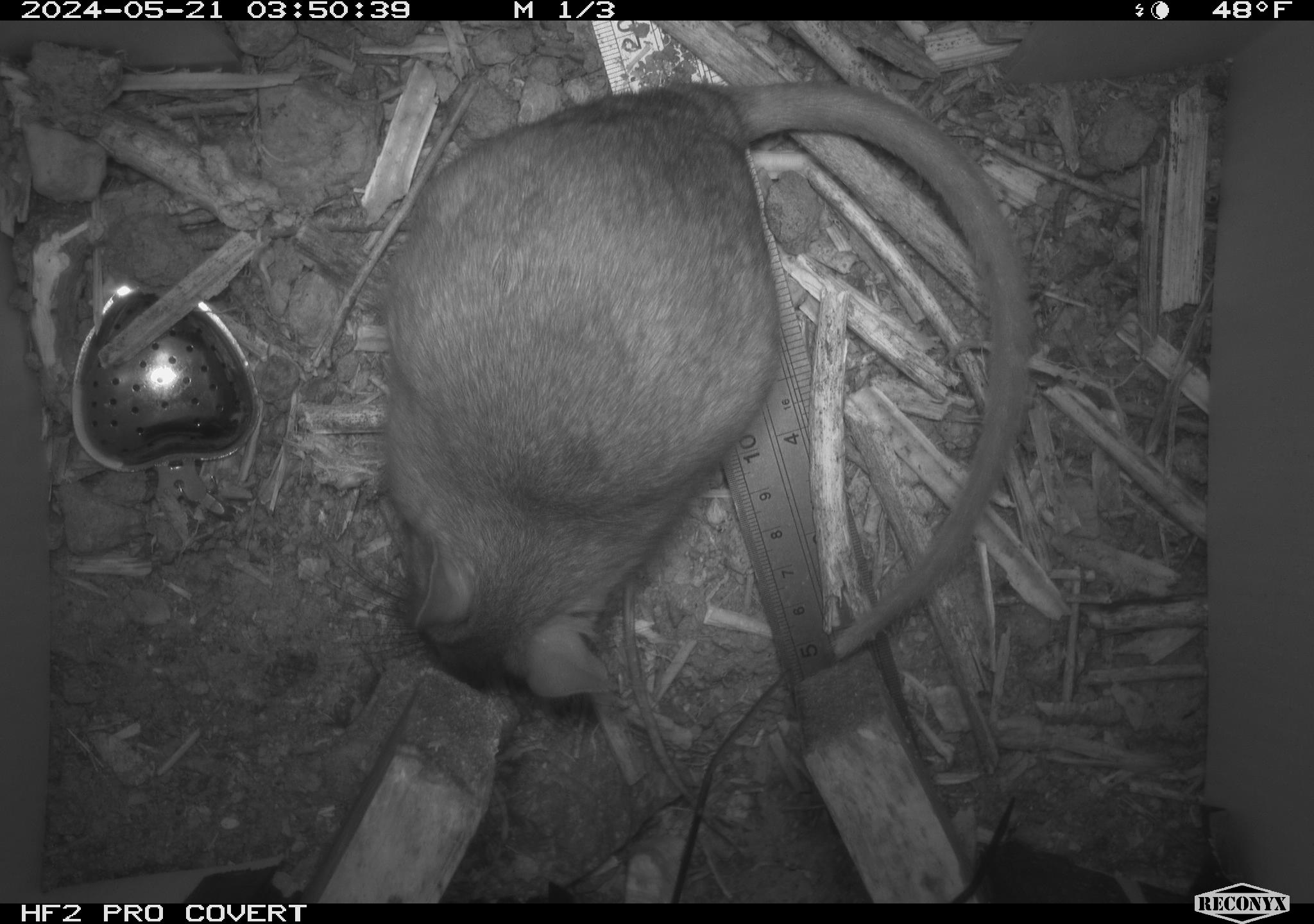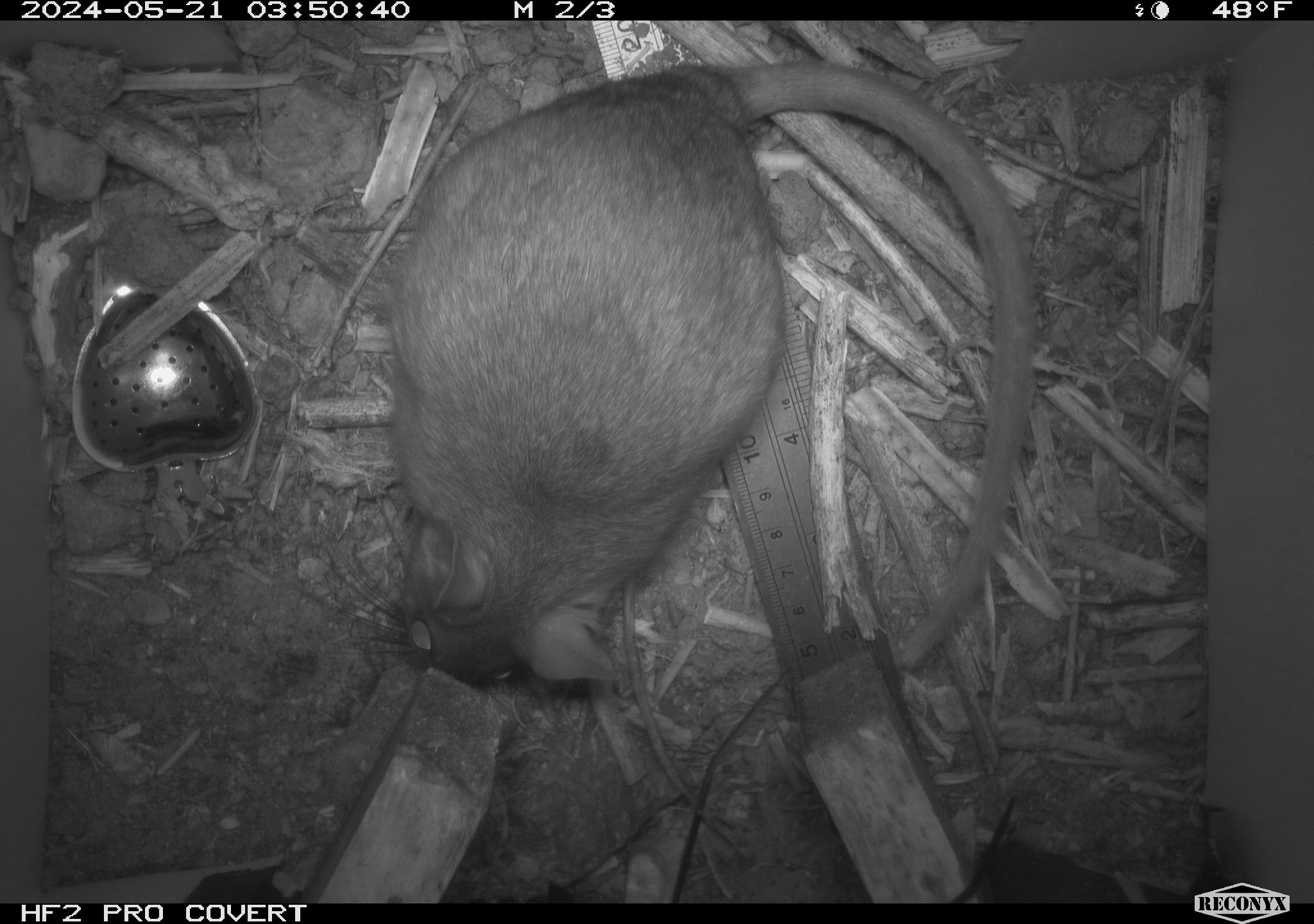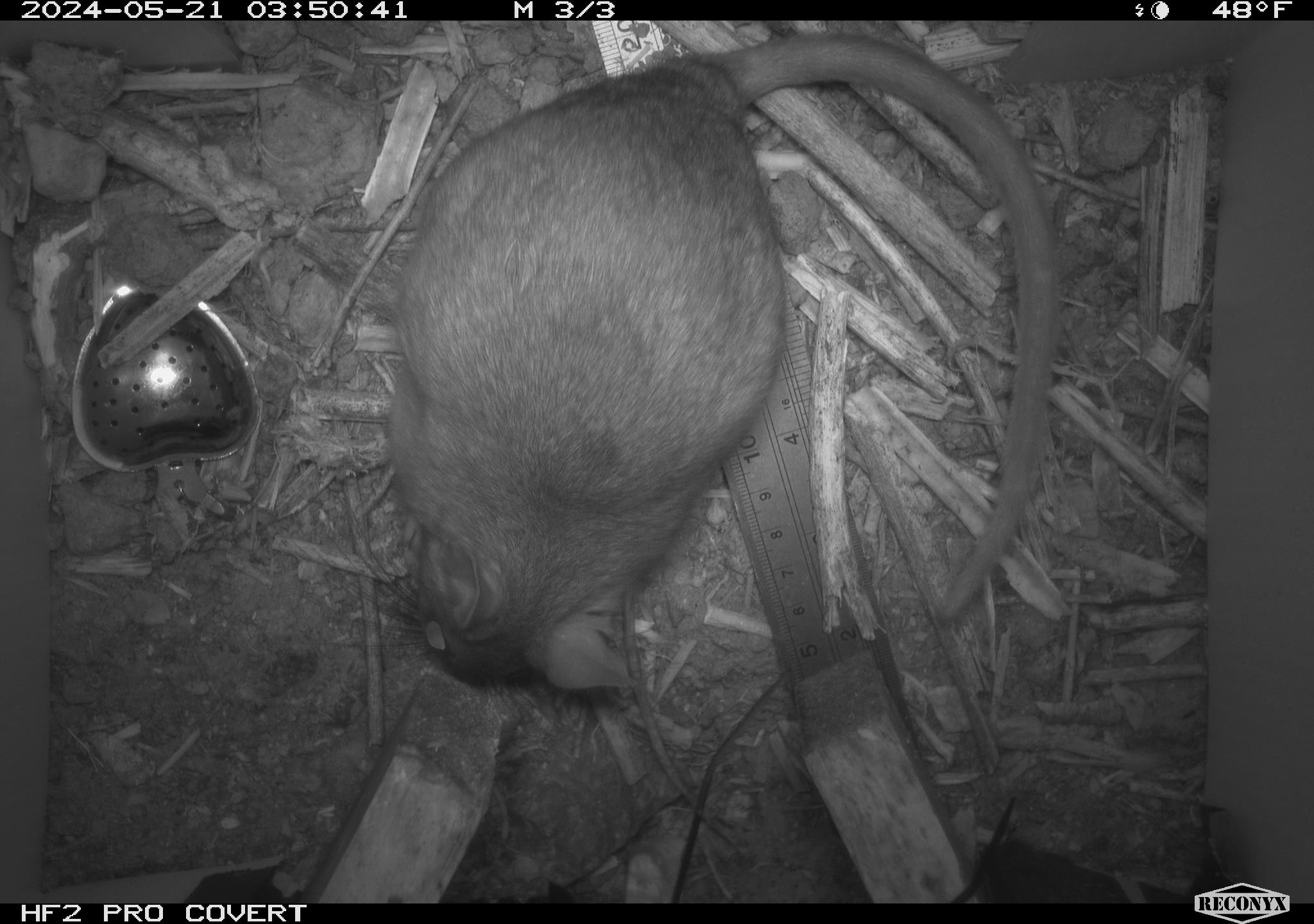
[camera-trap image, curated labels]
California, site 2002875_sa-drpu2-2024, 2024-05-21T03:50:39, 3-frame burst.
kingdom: Animalia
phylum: Chordata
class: Mammalia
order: Rodentia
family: Cricetidae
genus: Neotoma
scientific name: Neotoma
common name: pack rat or woodrat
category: neotoma species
Neotoma species (pack rat or woodrat) (Neotoma).